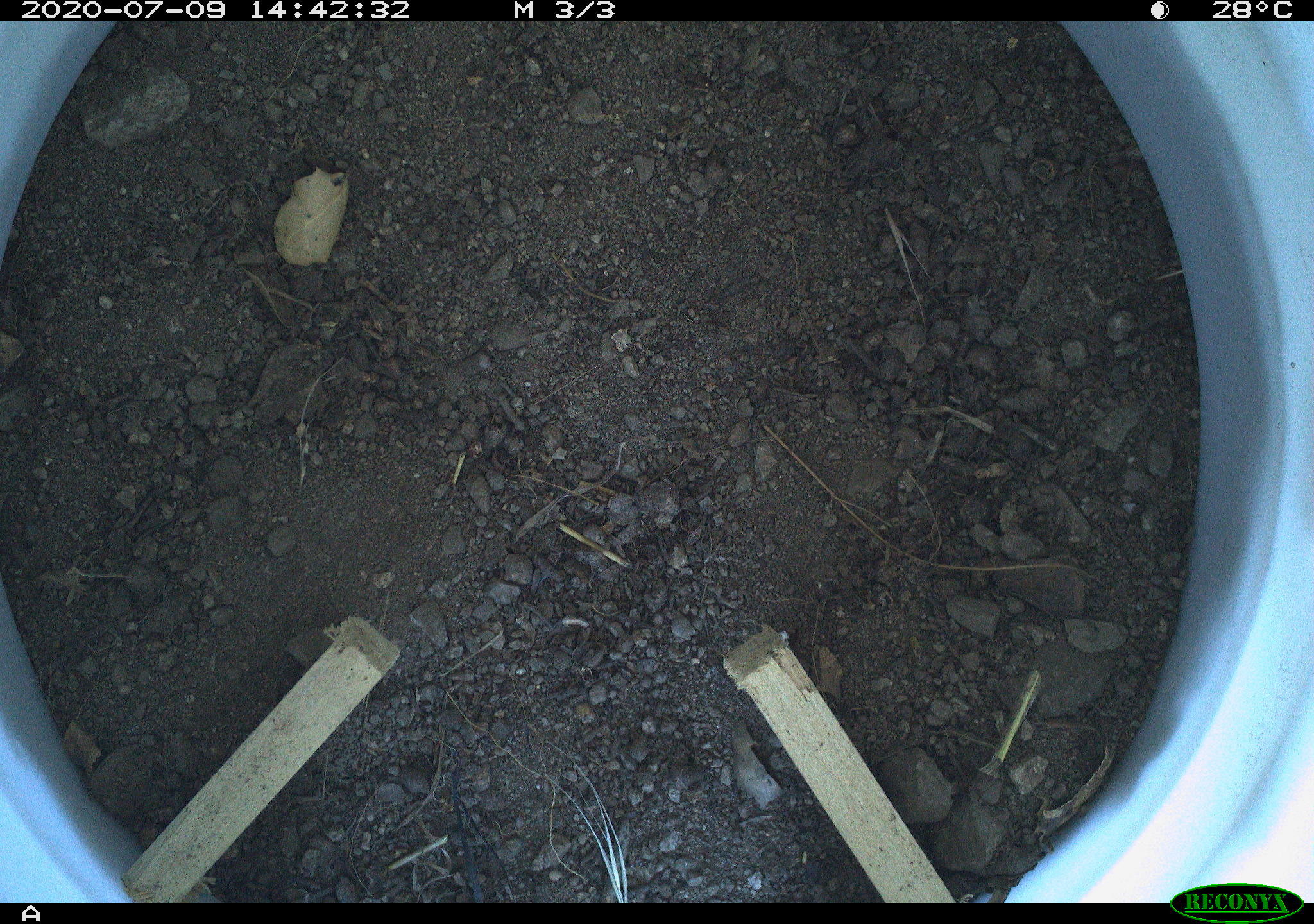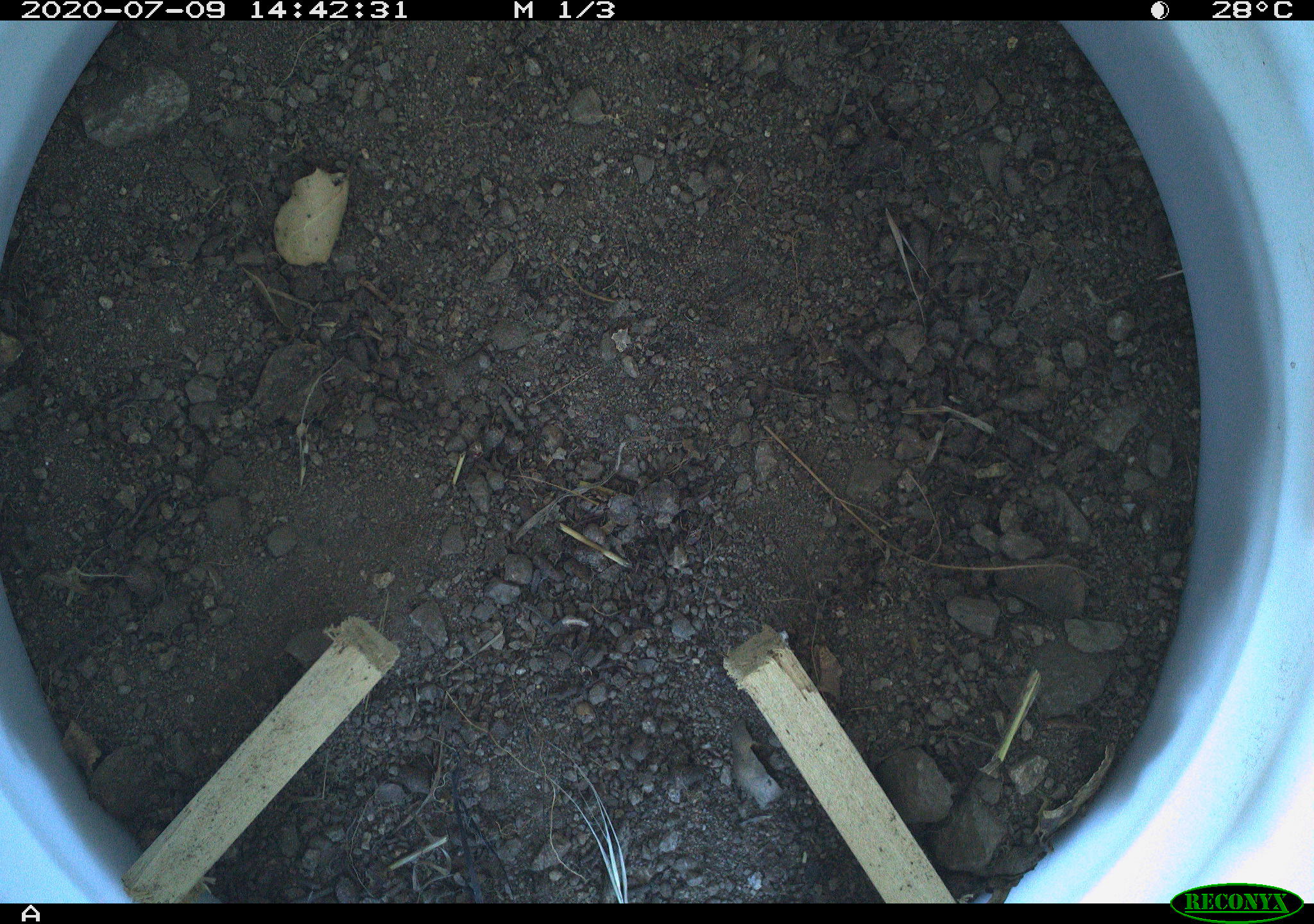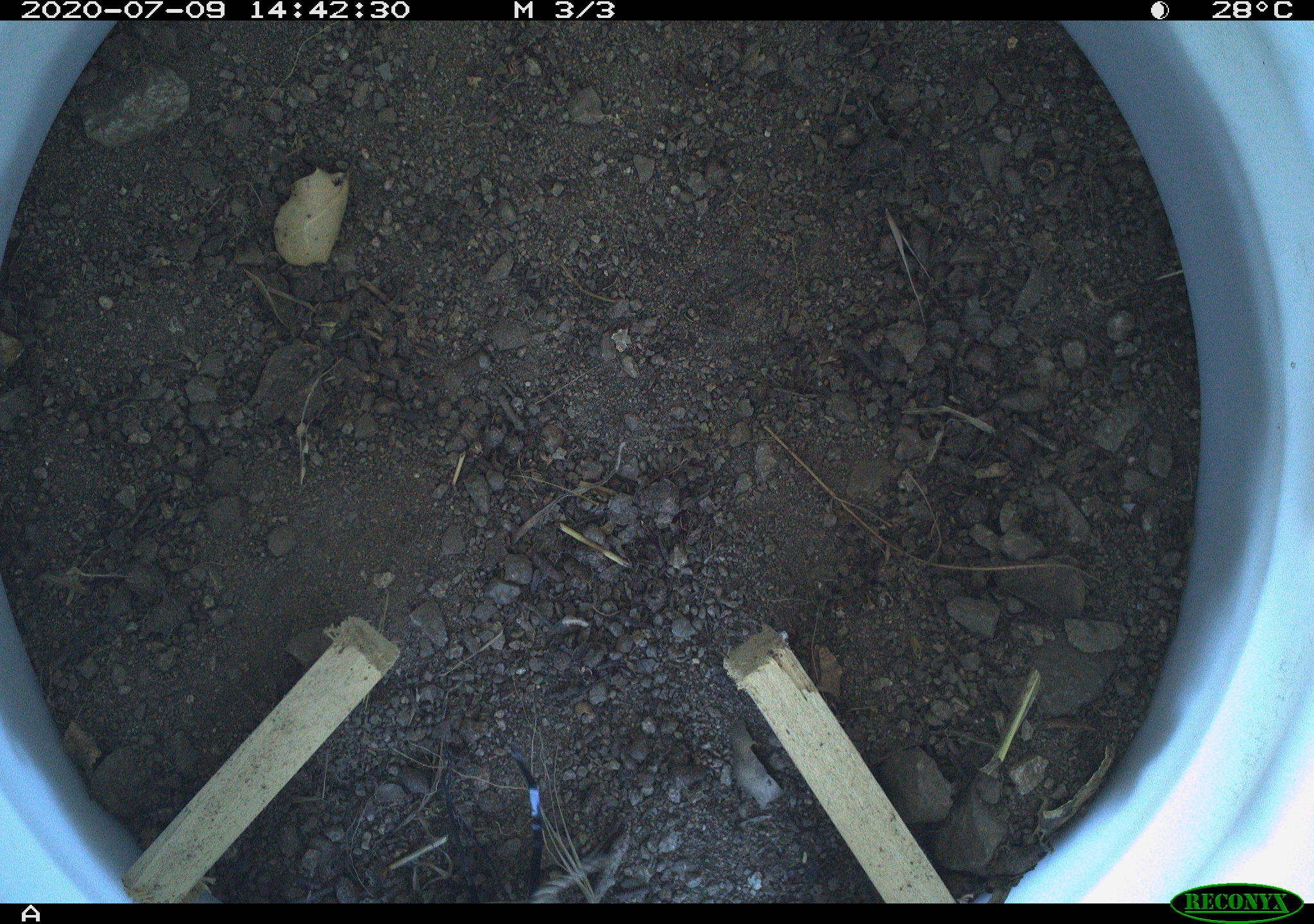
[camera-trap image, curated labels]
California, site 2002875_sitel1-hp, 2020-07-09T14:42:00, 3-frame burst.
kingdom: Animalia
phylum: Chordata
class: Reptilia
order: Squamata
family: Phrynosomatidae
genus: Sceloporus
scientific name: Sceloporus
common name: spiny lizards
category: sceloporus species